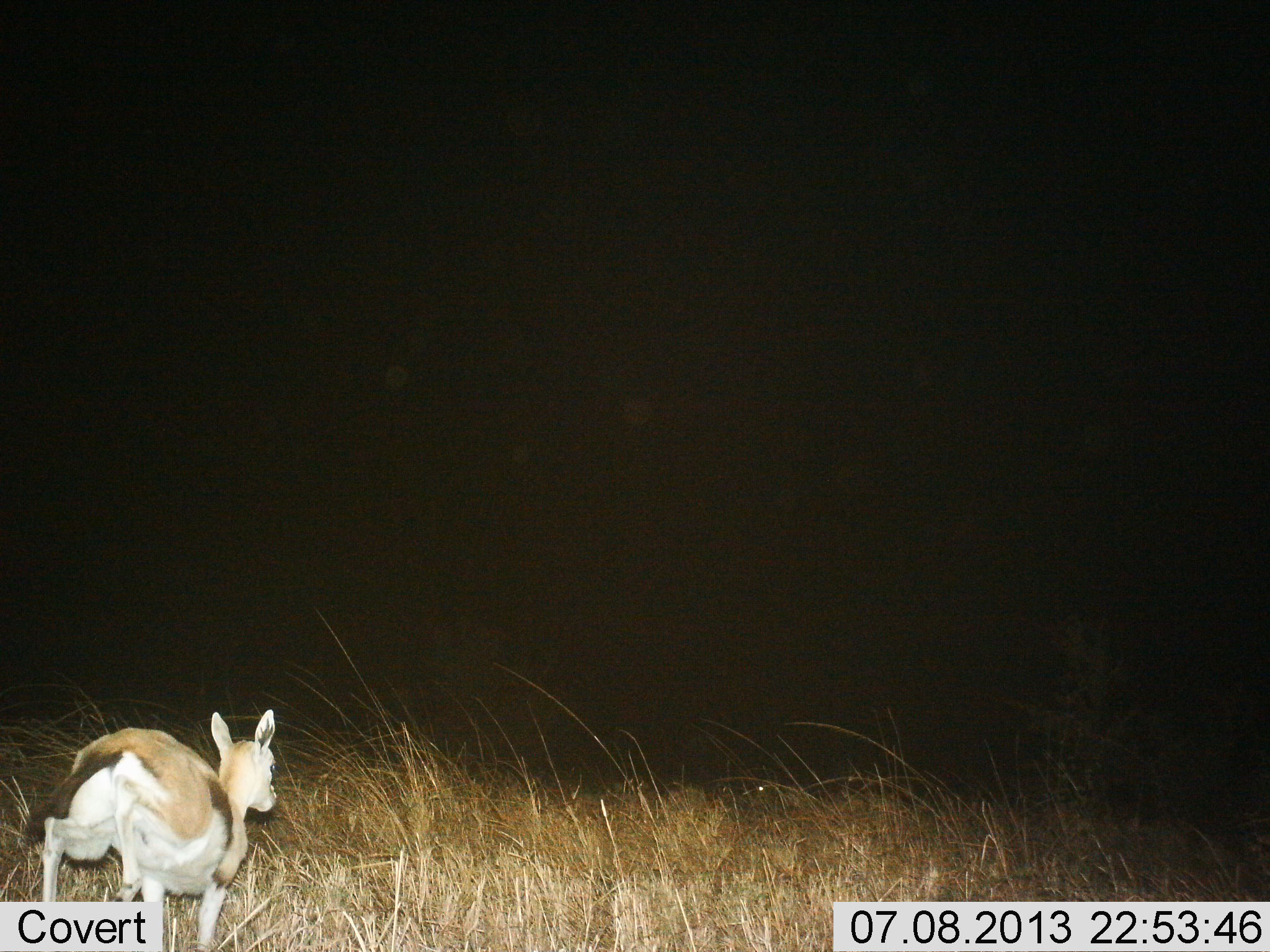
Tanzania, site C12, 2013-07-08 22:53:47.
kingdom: Animalia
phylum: Chordata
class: Mammalia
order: Artiodactyla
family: Bovidae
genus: Eudorcas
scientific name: Eudorcas thomsonii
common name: thomson's gazelle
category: gazellethomsons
Gazellethomsons (thomson's gazelle) (Eudorcas thomsonii), count 1. Behavior (volunteer vote fractions): standing 9%, resting 0%, moving 96%, interacting 0%. Young present (vote fraction): 9%. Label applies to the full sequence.